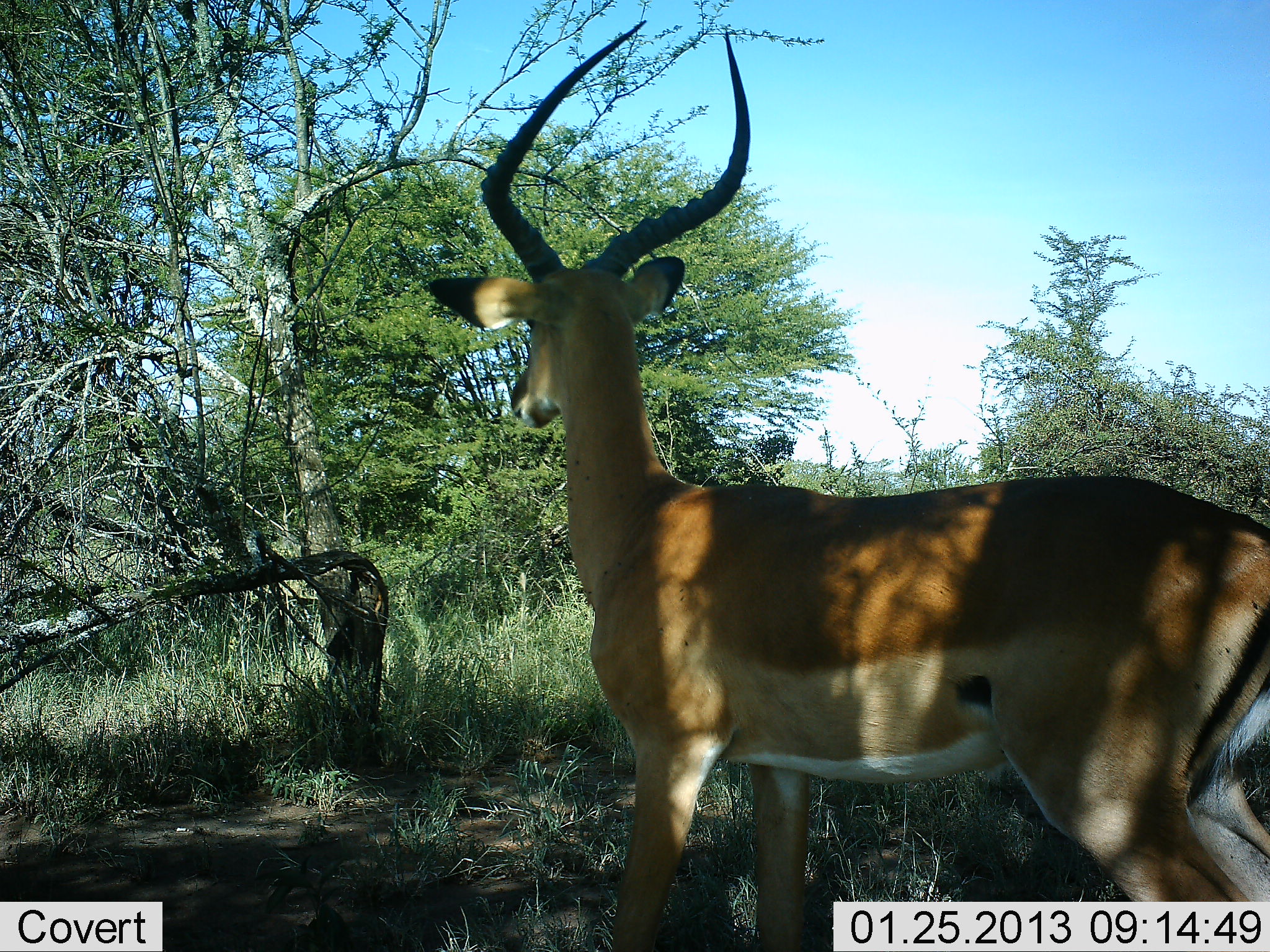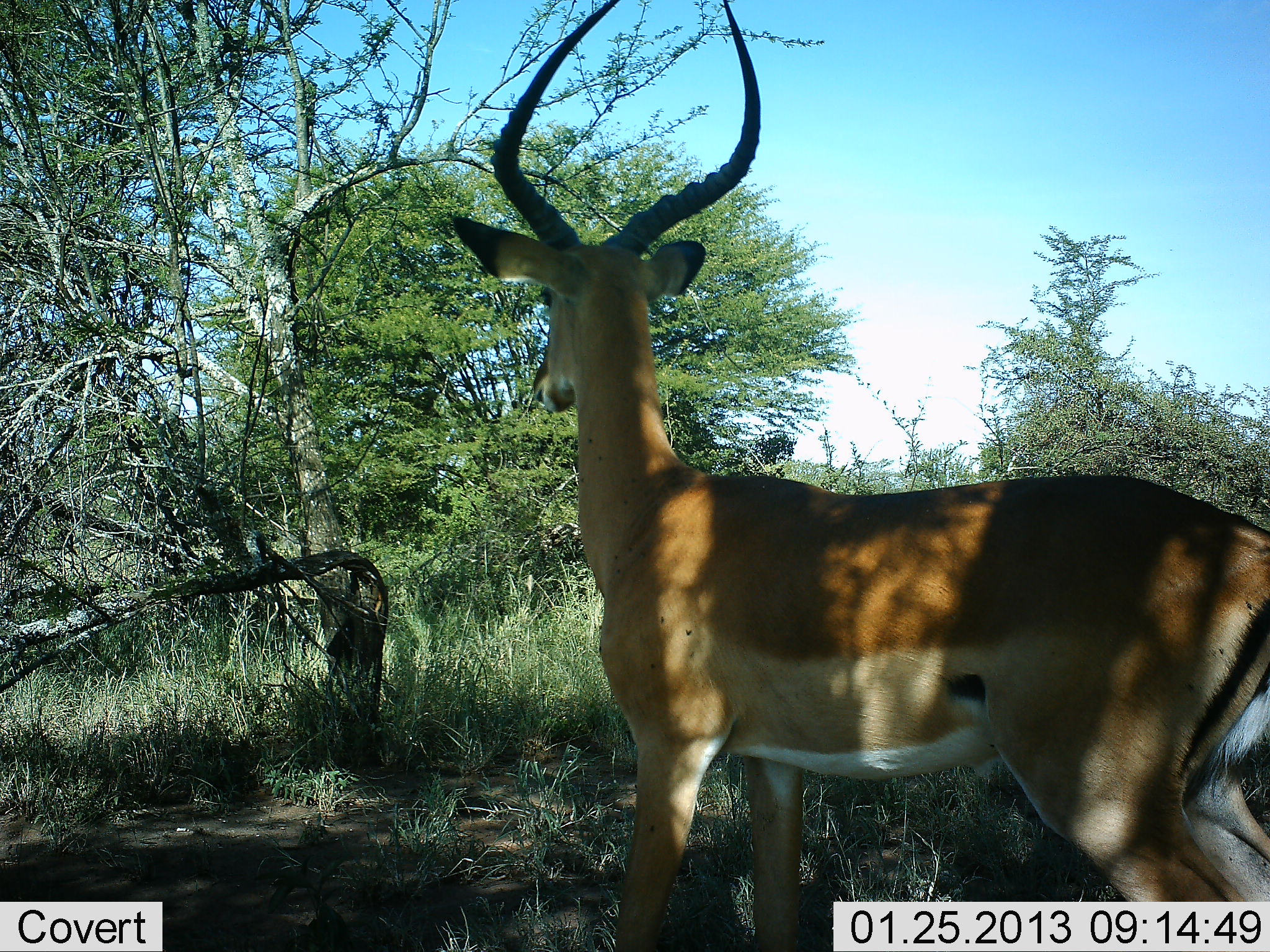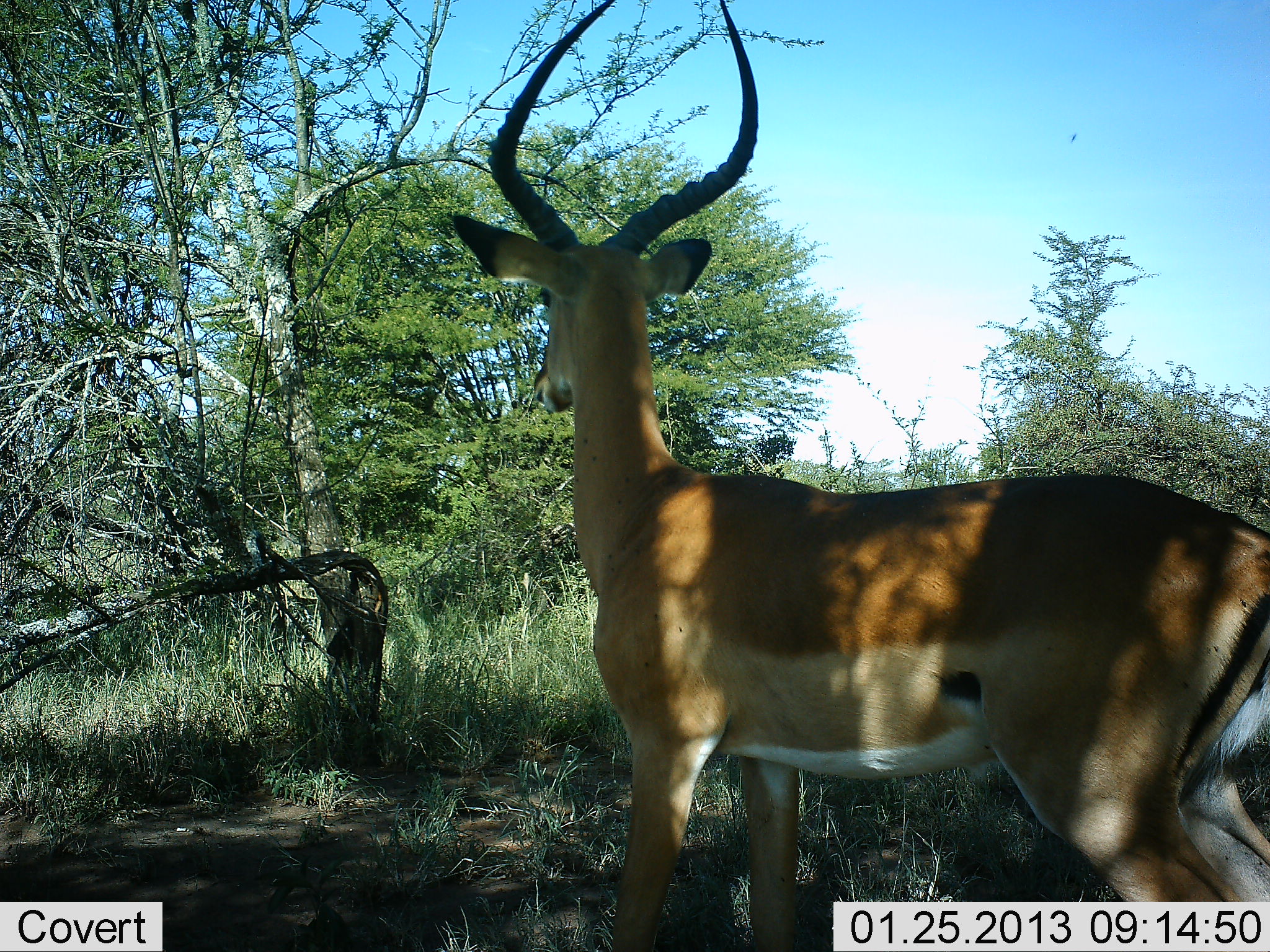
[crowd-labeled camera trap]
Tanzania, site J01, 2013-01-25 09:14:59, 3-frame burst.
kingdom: Animalia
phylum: Chordata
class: Mammalia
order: Artiodactyla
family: Bovidae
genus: Aepyceros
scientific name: Aepyceros melampus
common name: impala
Impala (Aepyceros melampus), count 1. Behavior (volunteer vote fractions): standing 97%, resting 0%, moving 3%, interacting 0%. Young present (vote fraction): 0%. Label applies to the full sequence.